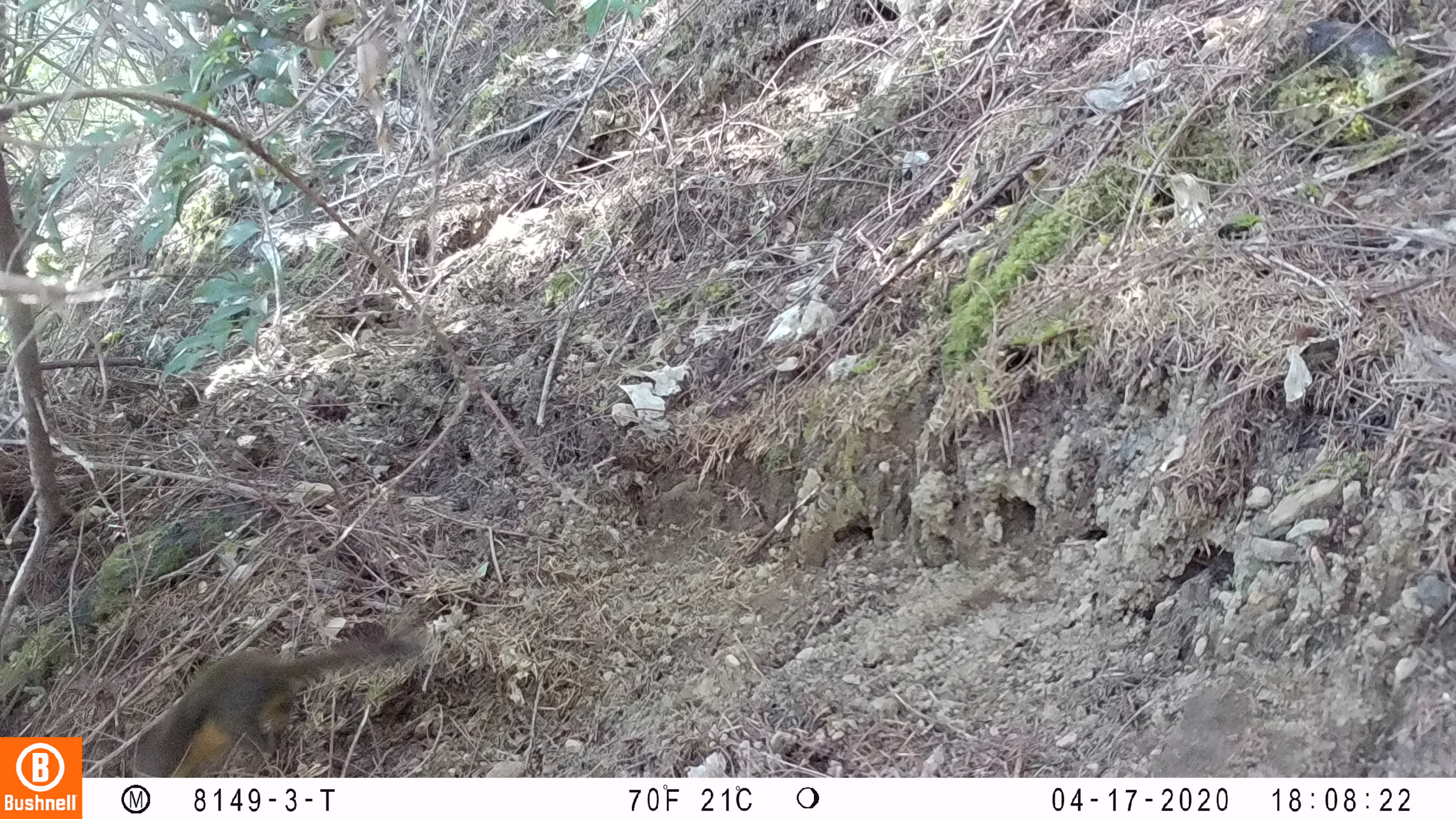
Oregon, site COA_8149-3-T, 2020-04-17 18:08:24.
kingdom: Animalia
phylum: Chordata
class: Mammalia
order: Rodentia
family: Sciuridae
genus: Tamiasciurus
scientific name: Tamiasciurus douglasii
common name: douglas squirrel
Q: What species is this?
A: Douglas squirrel (Tamiasciurus douglasii).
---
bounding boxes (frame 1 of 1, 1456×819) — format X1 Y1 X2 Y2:
douglas squirrel: 127 639 405 772